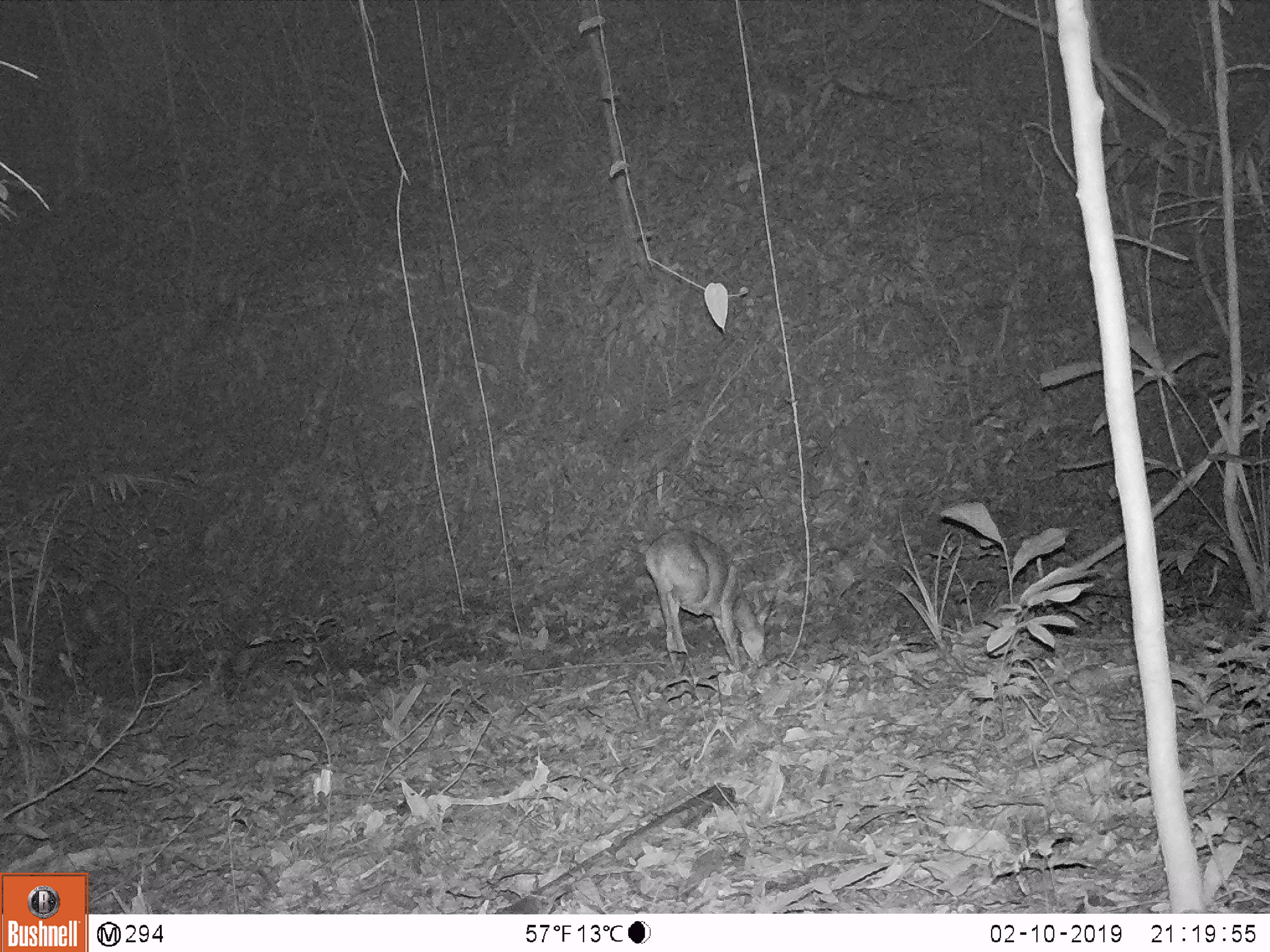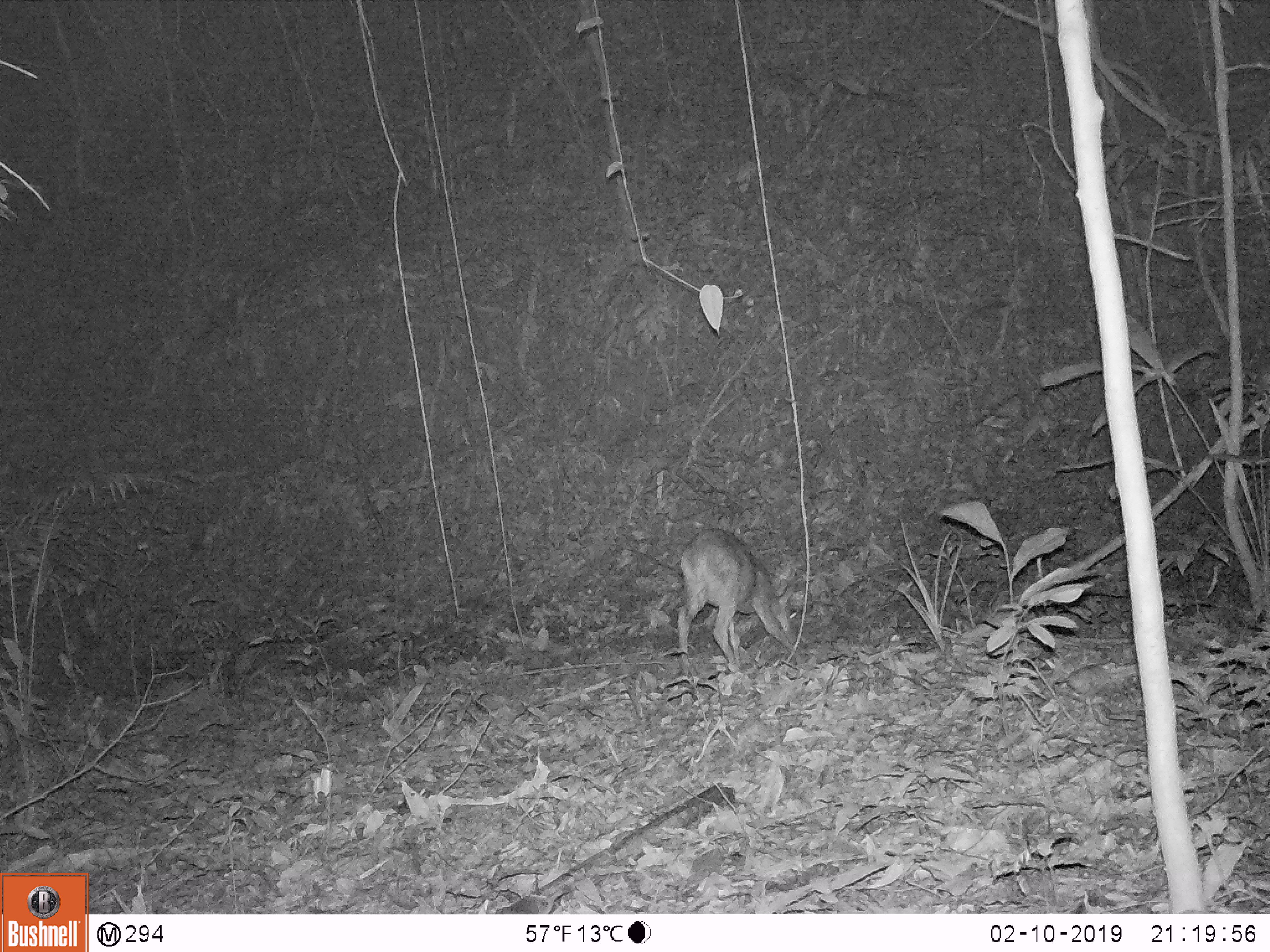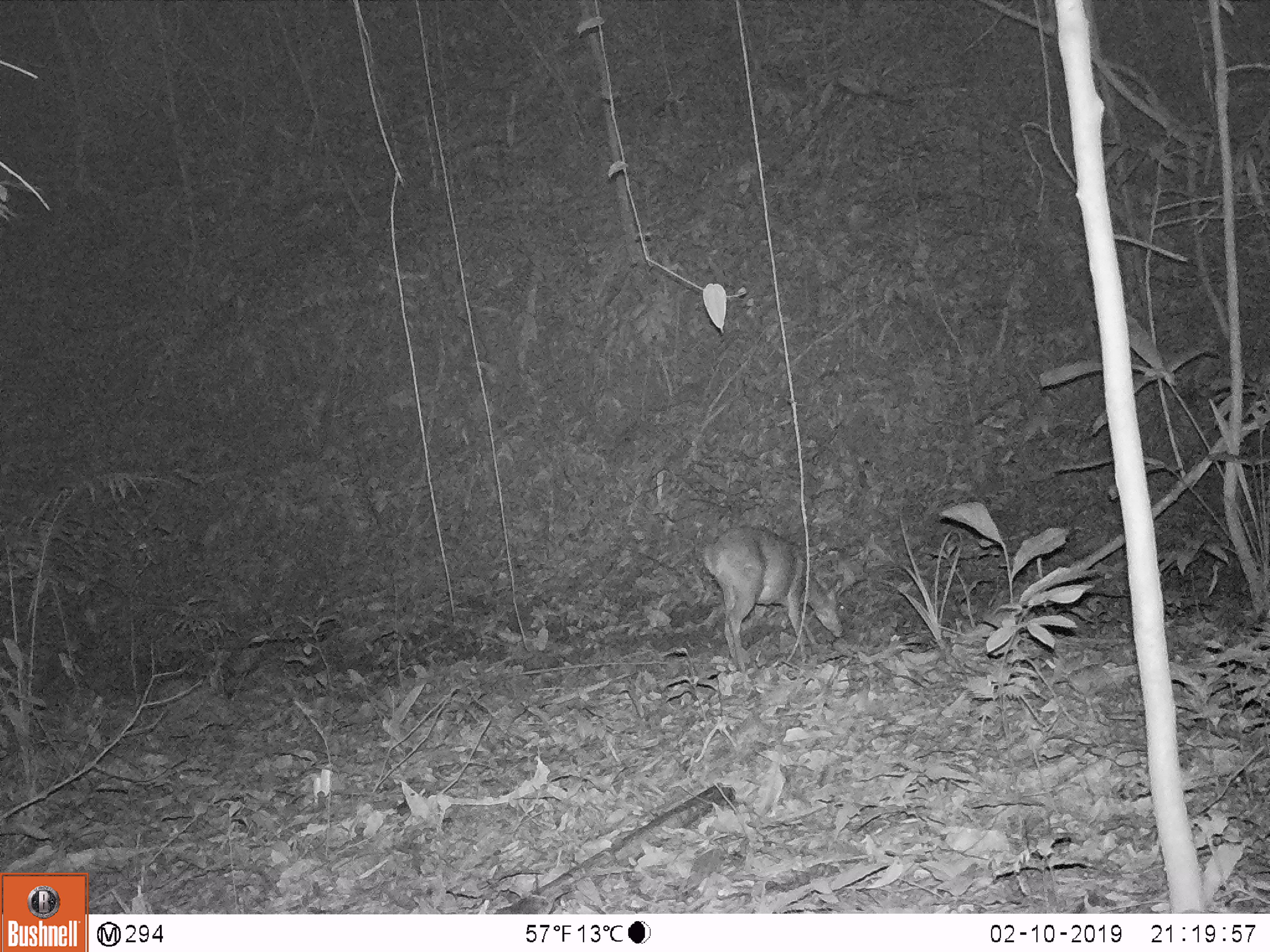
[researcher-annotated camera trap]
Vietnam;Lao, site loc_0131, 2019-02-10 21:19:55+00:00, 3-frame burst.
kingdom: Animalia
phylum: Chordata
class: Mammalia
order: Artiodactyla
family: Cervidae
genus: Muntiacus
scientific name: Muntiacus vuquangensis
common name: large-antlered muntjac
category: large antlered muntjac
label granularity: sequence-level